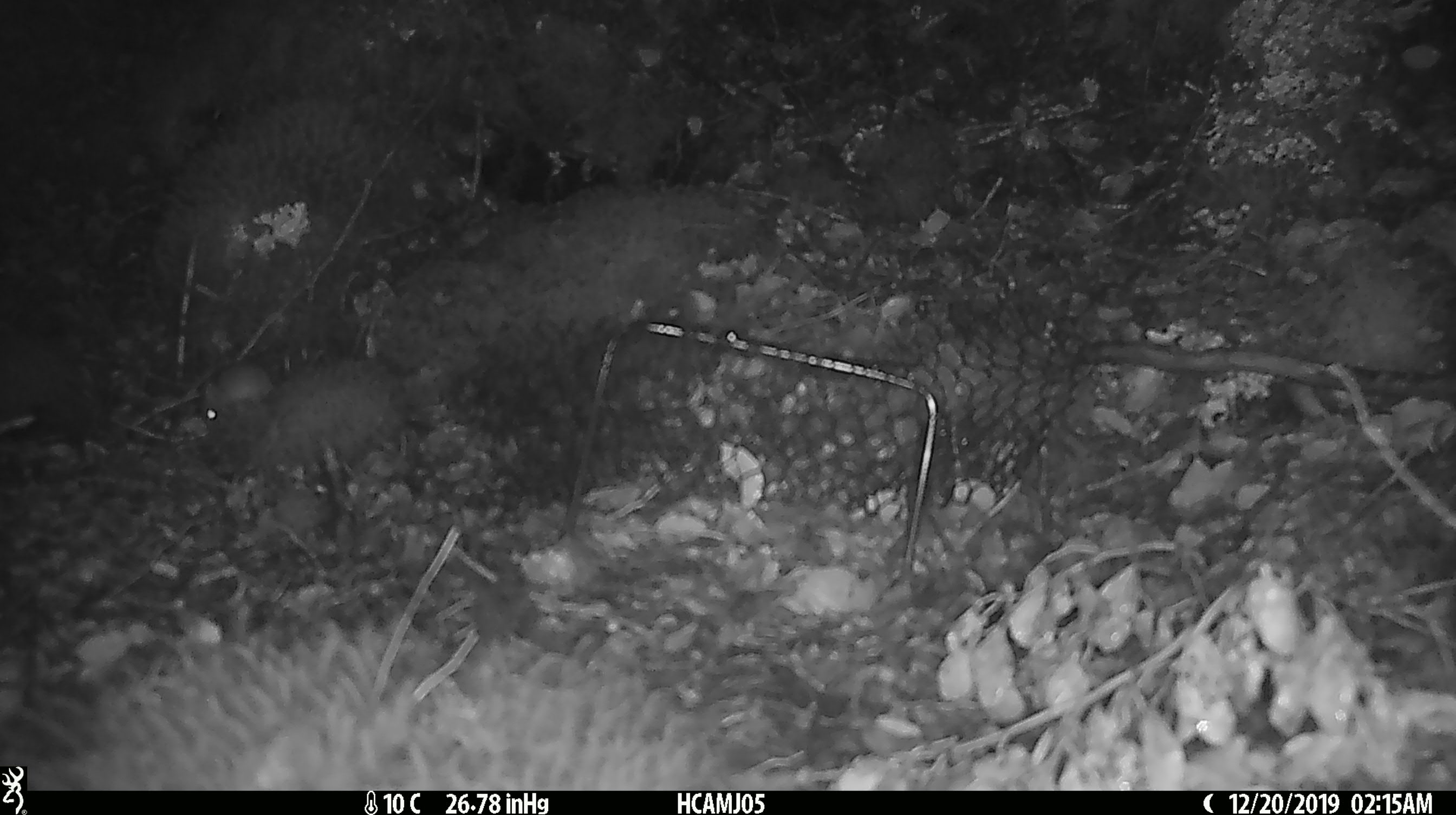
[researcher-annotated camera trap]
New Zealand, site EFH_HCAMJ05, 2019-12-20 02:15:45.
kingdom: Animalia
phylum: Chordata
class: Mammalia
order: Rodentia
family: Muridae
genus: Mus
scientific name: Mus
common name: mouse